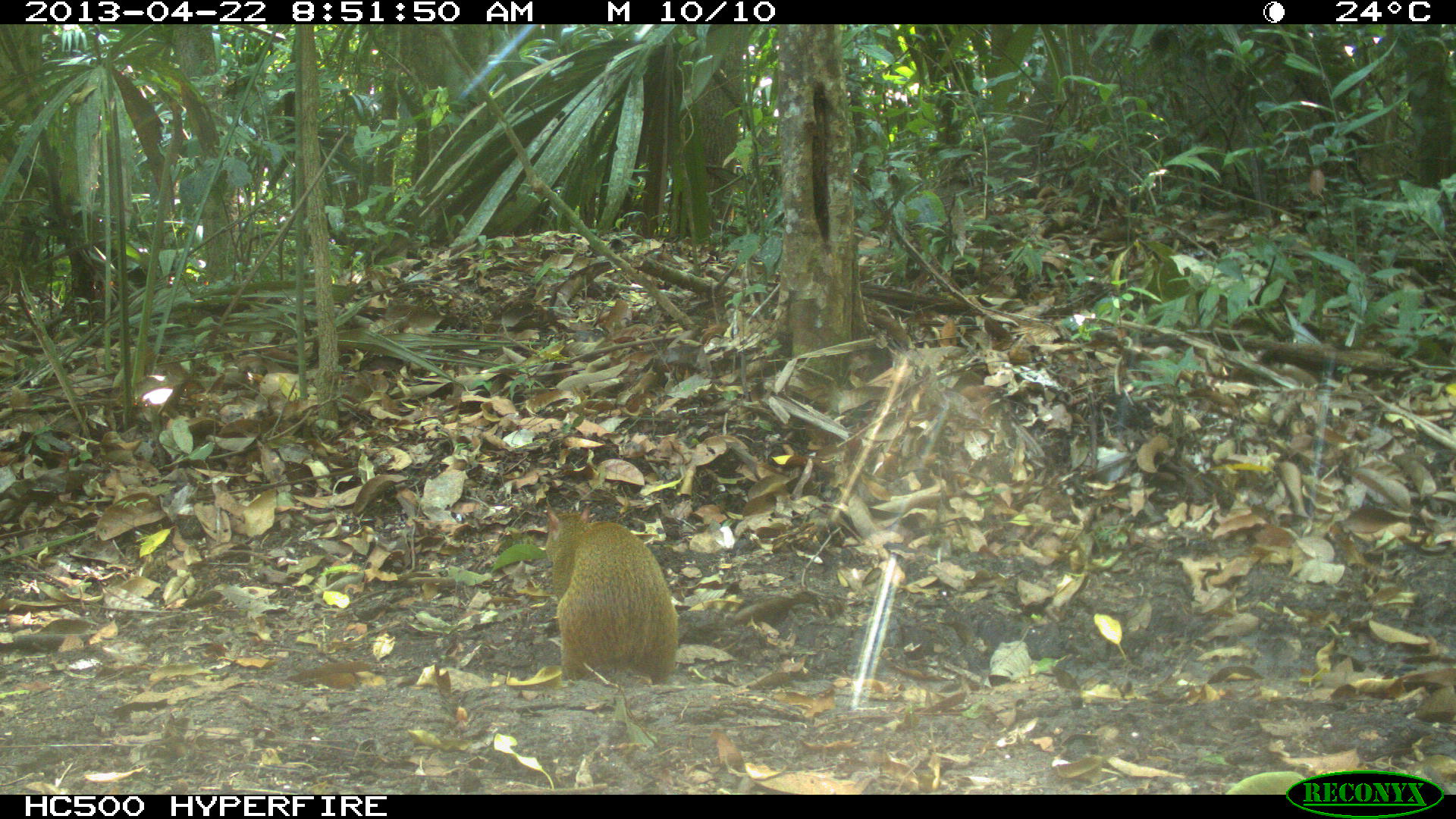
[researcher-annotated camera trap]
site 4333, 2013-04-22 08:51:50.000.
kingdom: Animalia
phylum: Chordata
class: Mammalia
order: Rodentia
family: Dasyproctidae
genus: Dasyprocta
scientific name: Dasyprocta punctata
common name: central american agouti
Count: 1.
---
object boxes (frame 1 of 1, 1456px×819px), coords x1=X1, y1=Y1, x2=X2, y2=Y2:
dasyprocta punctata: x1=541, y1=508, x2=680, y2=687